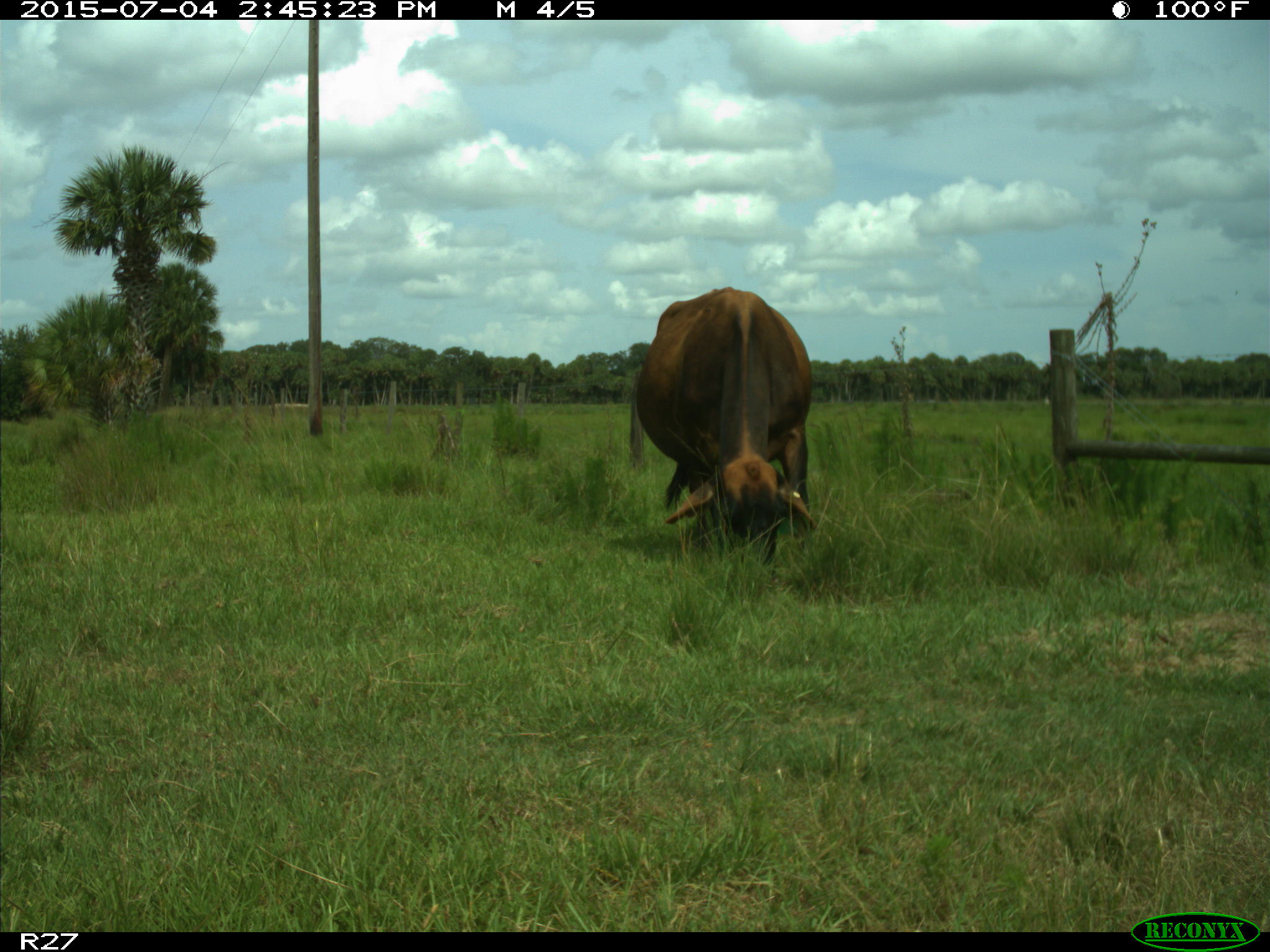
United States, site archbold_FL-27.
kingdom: Animalia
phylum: Chordata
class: Mammalia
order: Artiodactyla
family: Bovidae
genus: Bos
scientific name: Bos taurus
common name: domestic cow